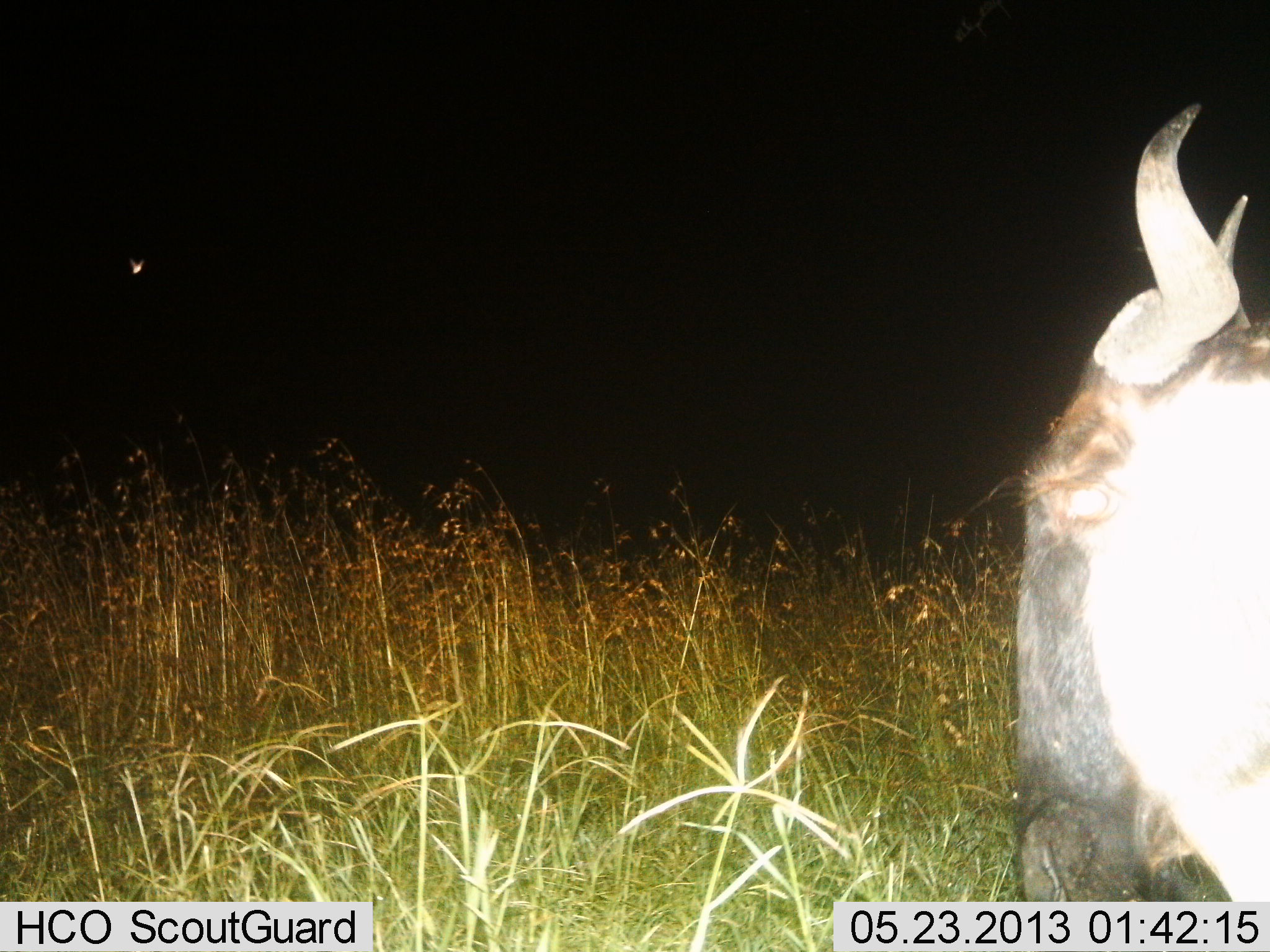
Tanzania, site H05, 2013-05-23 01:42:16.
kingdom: Animalia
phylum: Chordata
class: Mammalia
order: Artiodactyla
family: Bovidae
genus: Connochaetes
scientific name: Connochaetes taurinus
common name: blue wildebeest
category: wildebeest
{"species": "wildebeest (blue wildebeest) (Connochaetes taurinus)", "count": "1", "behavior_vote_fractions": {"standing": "71%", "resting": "24%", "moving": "6%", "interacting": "0%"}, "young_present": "0%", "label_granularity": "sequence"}